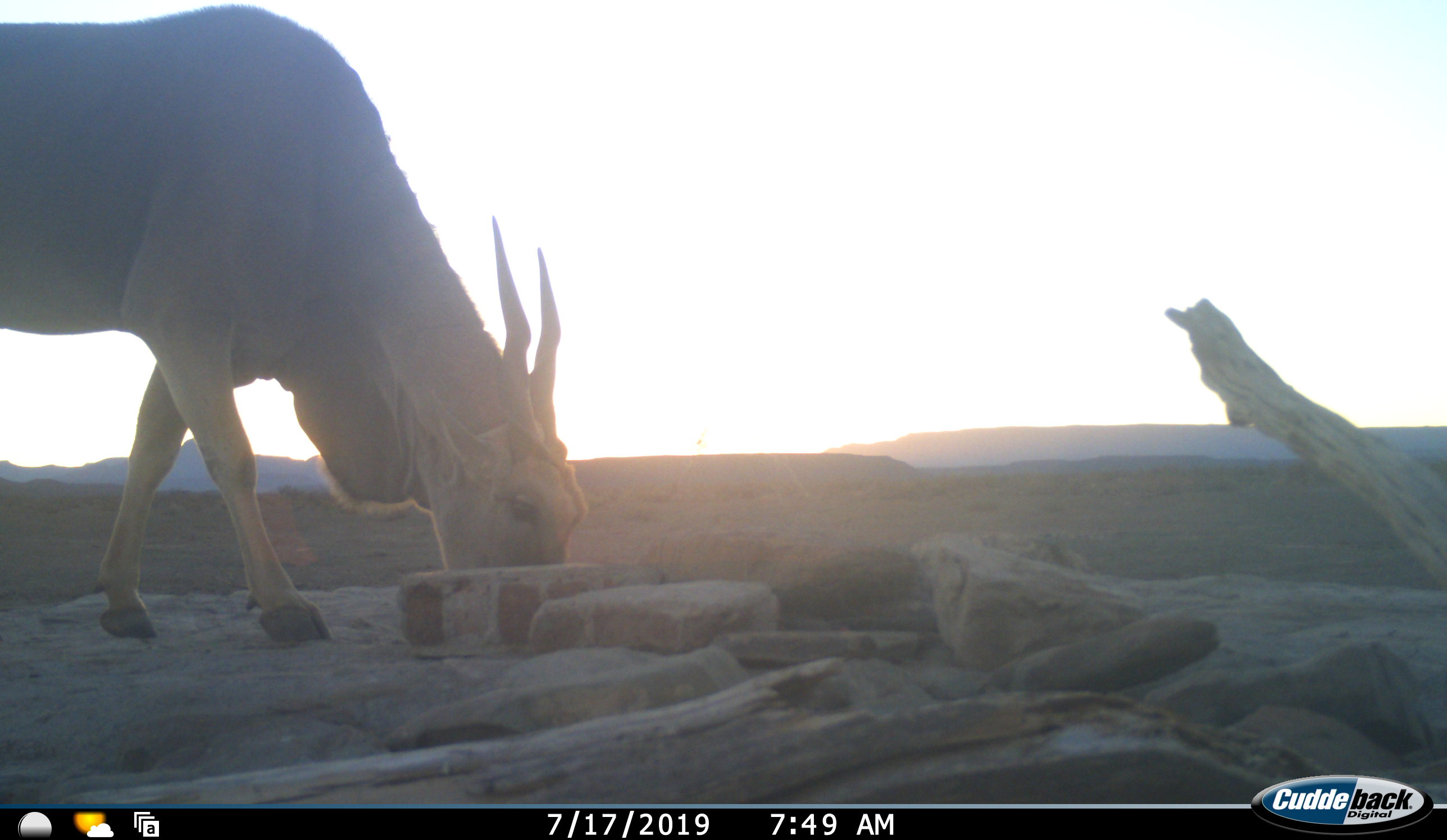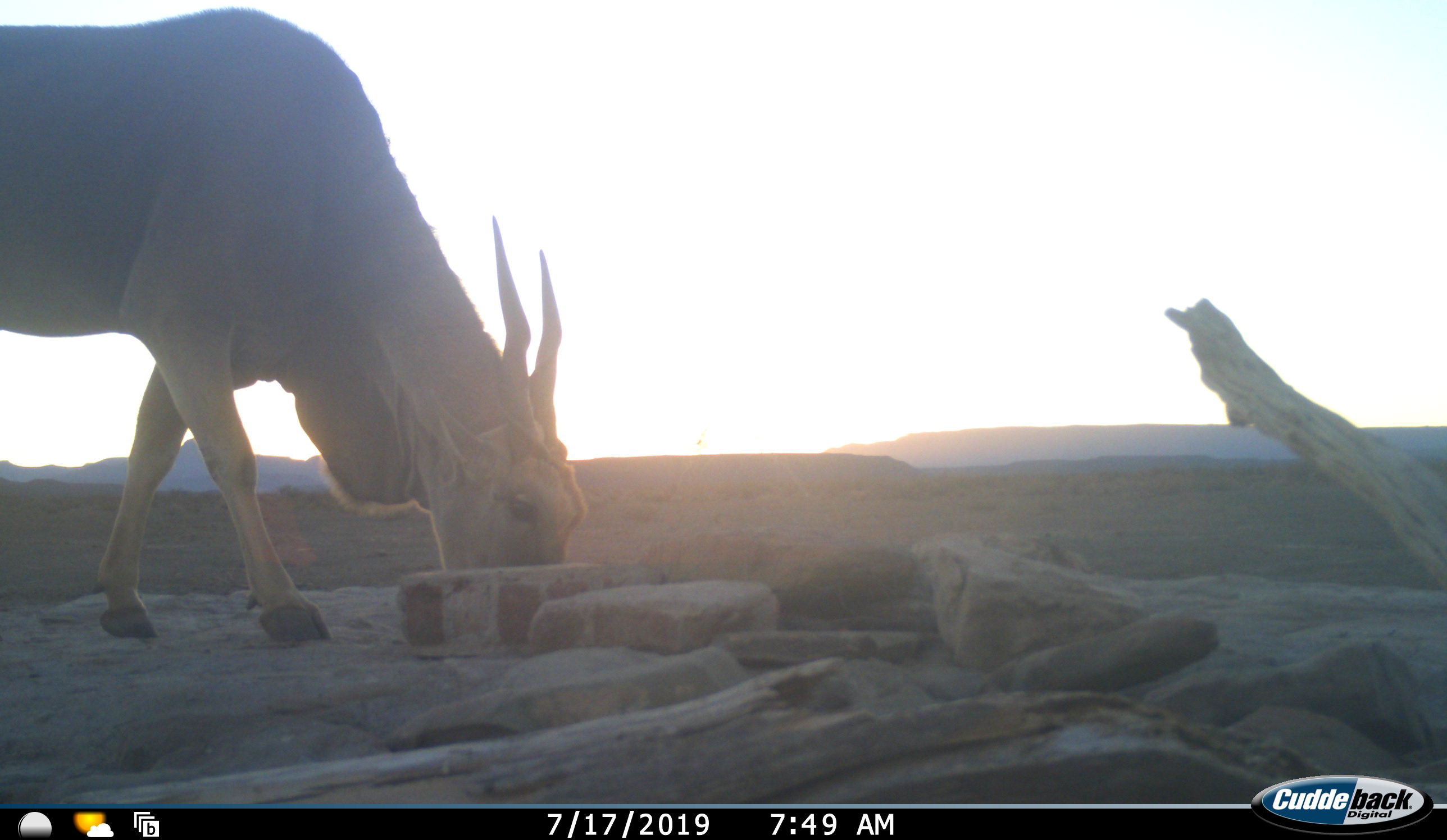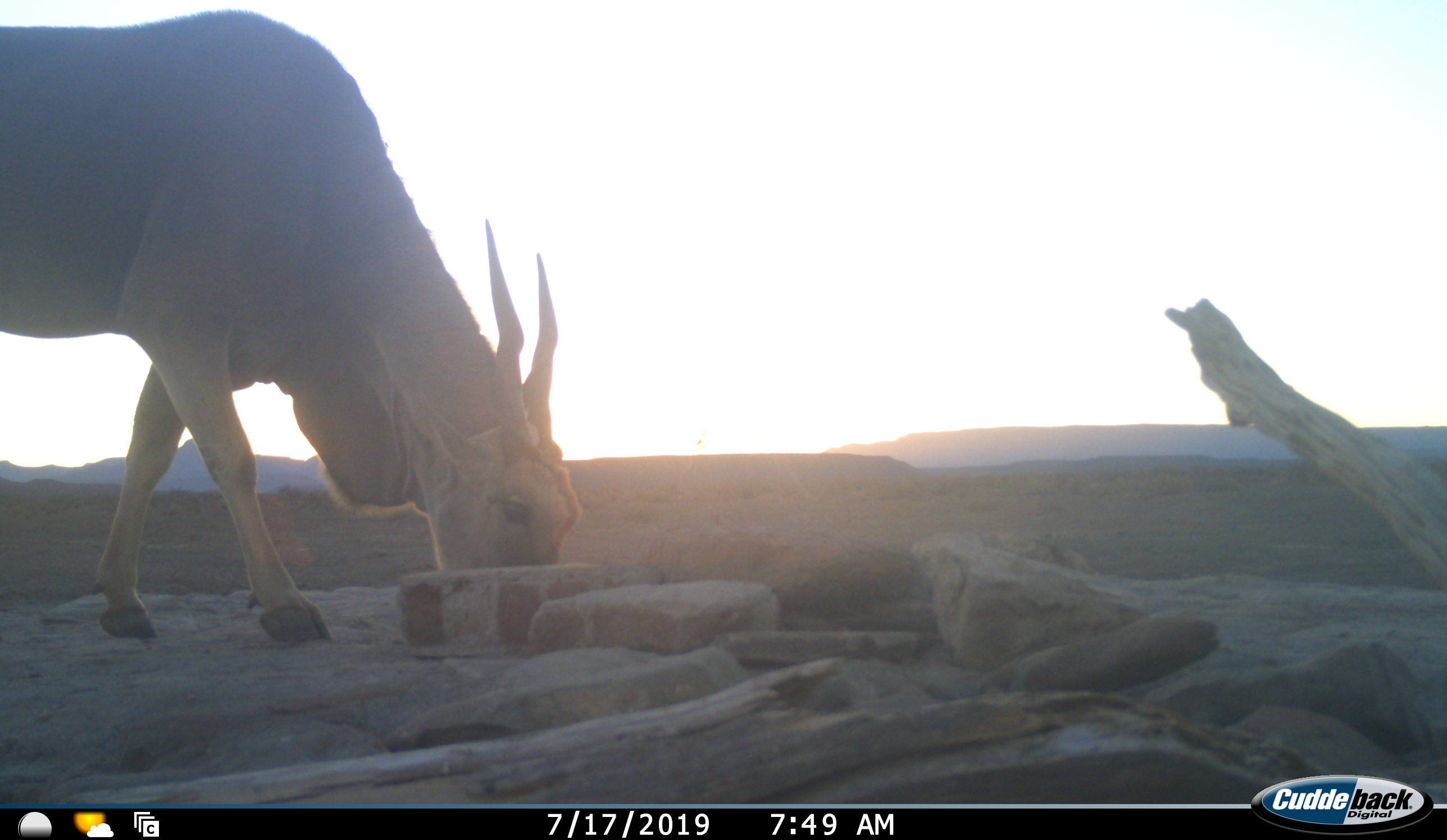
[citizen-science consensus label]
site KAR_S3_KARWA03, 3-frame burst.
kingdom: Animalia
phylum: Chordata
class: Mammalia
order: Artiodactyla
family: Bovidae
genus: Tragelaphus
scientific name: Tragelaphus oryx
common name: eland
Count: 1.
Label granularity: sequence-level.